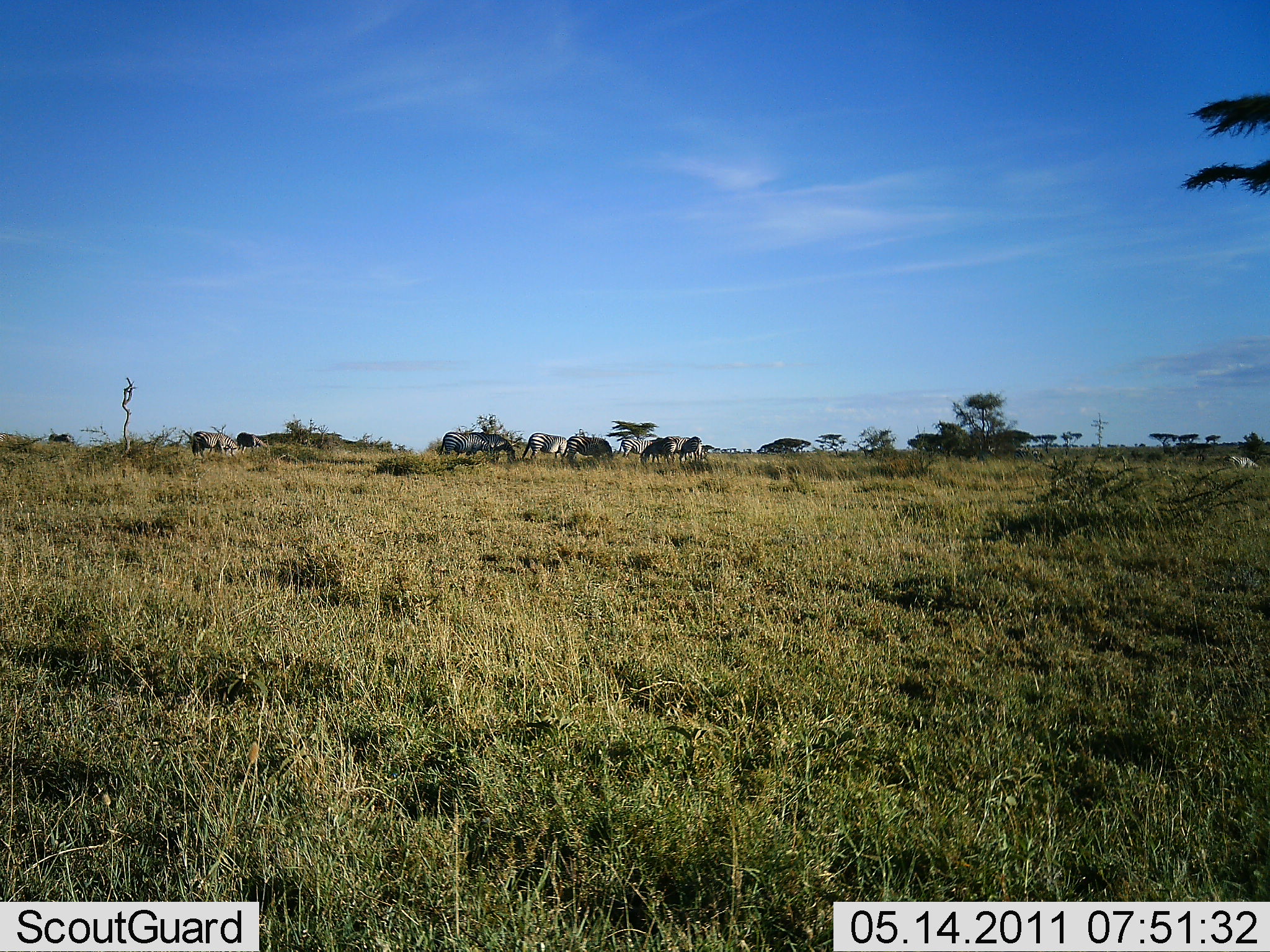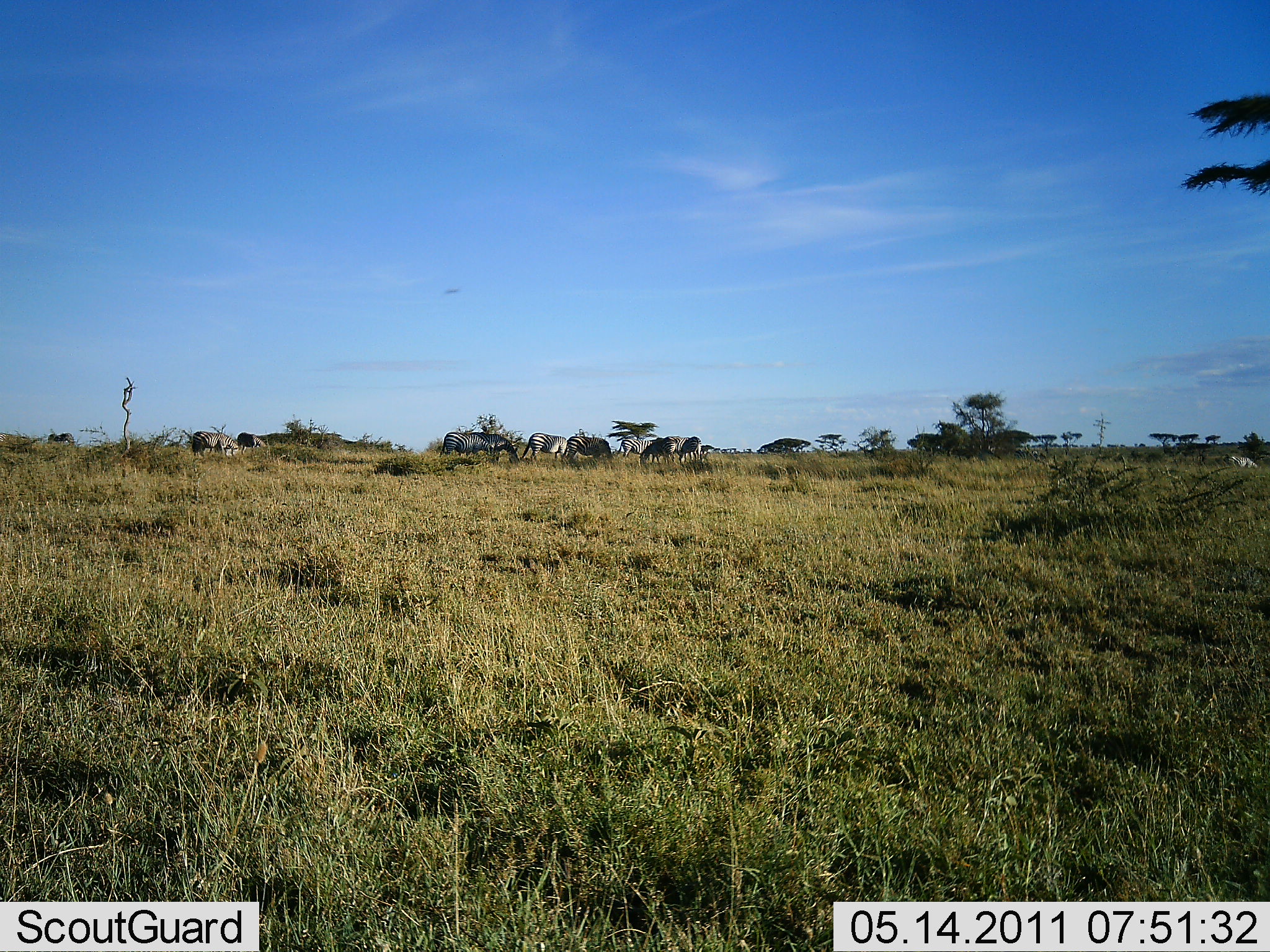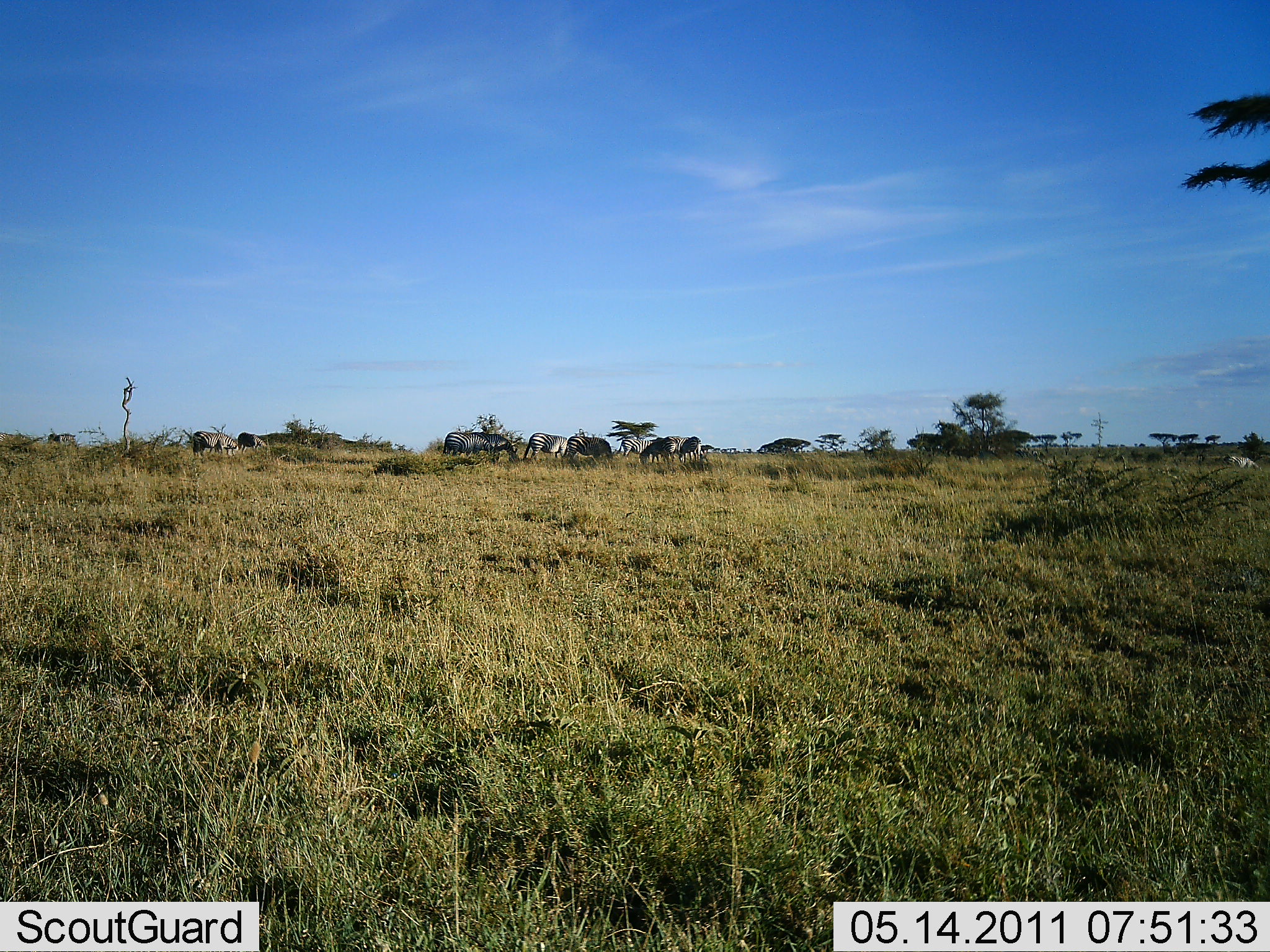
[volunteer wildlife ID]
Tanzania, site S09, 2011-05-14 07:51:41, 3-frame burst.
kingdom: Animalia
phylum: Chordata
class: Mammalia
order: Perissodactyla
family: Equidae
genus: Equus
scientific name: Equus quagga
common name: plains zebra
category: zebra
Zebra (plains zebra) (Equus quagga), count 7. Behavior (volunteer vote fractions): standing 50%, resting 0%, moving 0%, interacting 0%. Young present (vote fraction): 0%. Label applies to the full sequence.